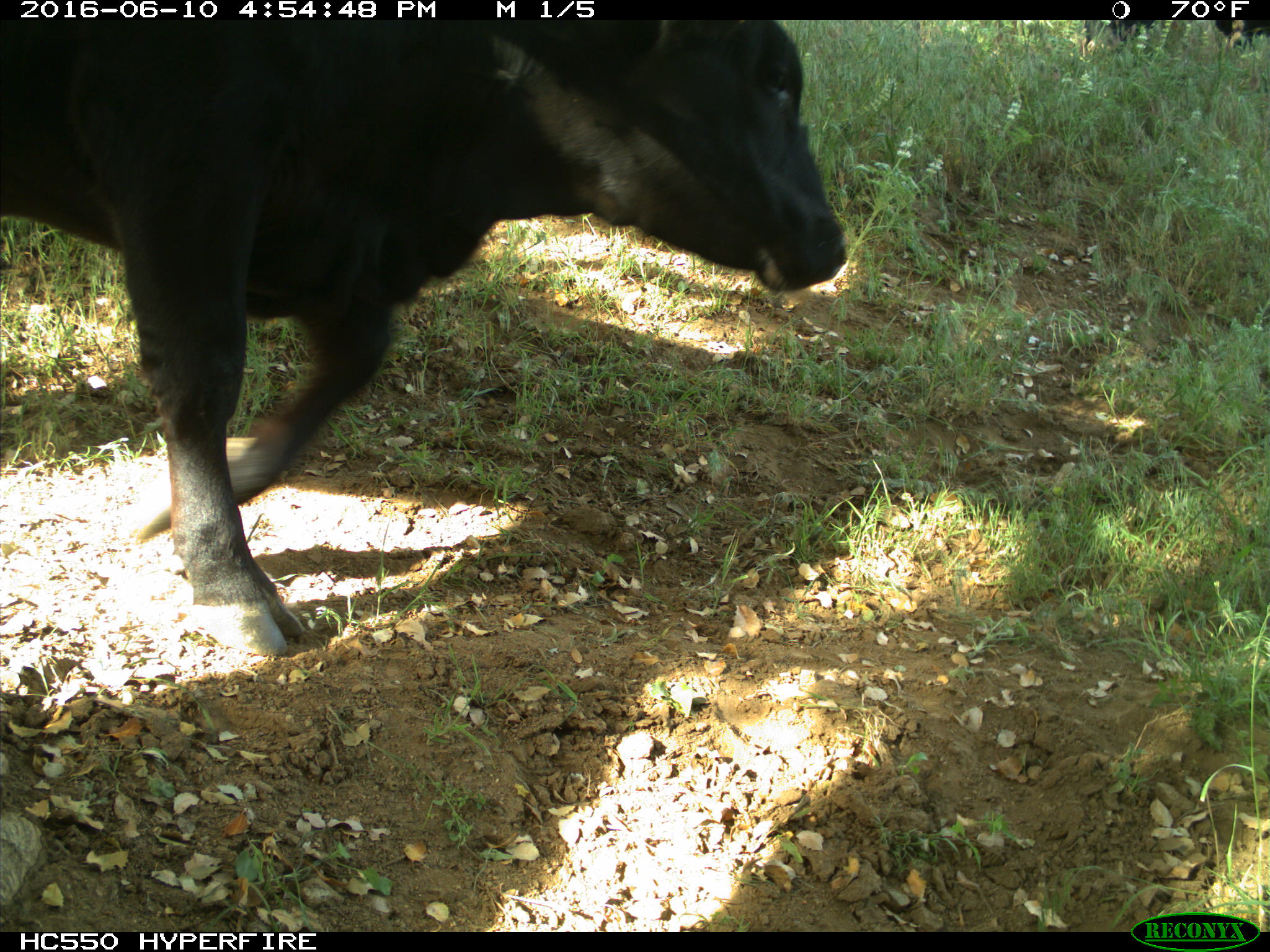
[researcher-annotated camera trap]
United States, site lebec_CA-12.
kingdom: Animalia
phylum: Chordata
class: Mammalia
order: Artiodactyla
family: Bovidae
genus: Bos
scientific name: Bos taurus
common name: domestic cow